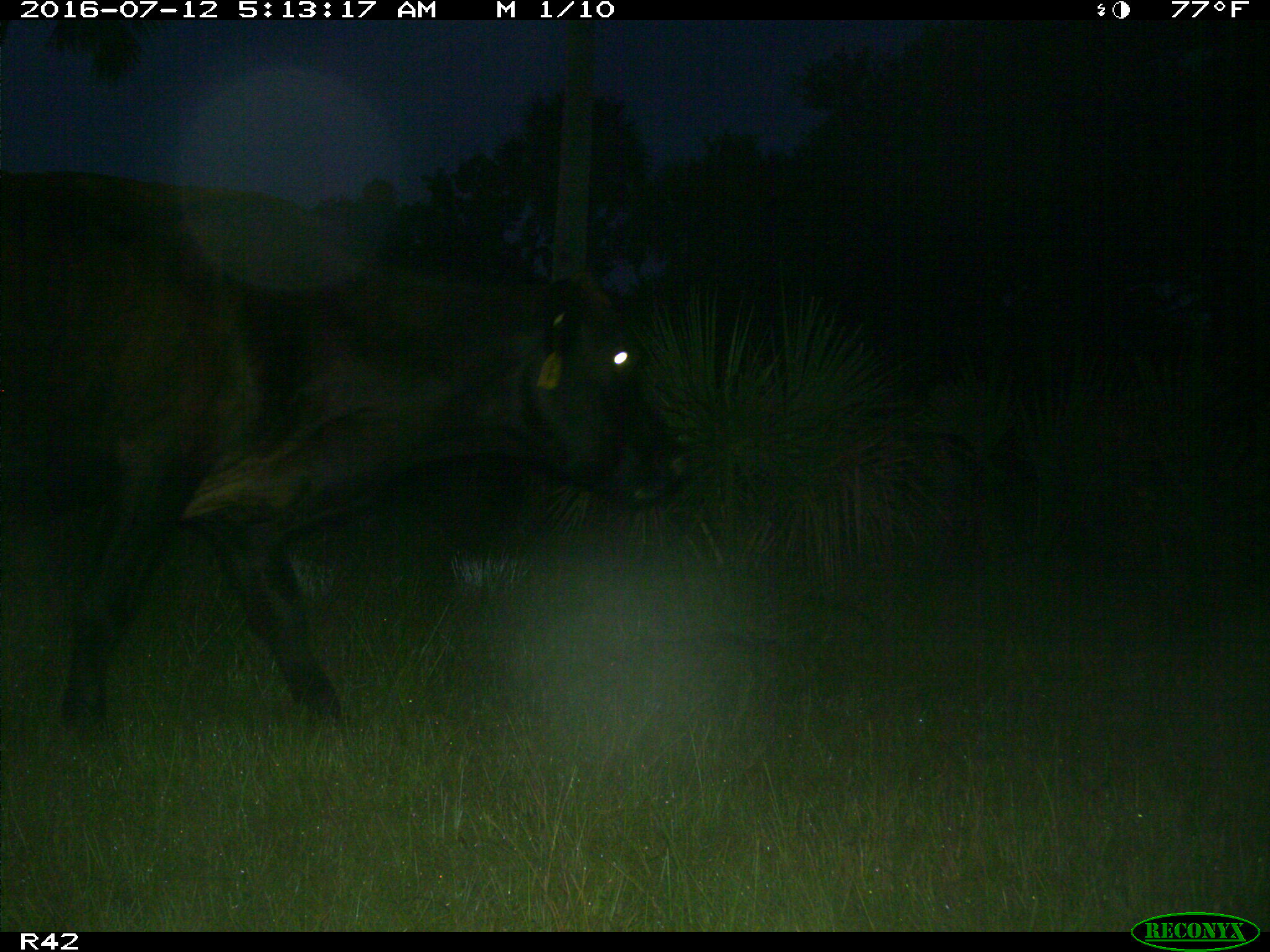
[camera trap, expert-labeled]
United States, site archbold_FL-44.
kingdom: Animalia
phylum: Chordata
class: Mammalia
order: Artiodactyla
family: Bovidae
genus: Bos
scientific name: Bos taurus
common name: domestic cow